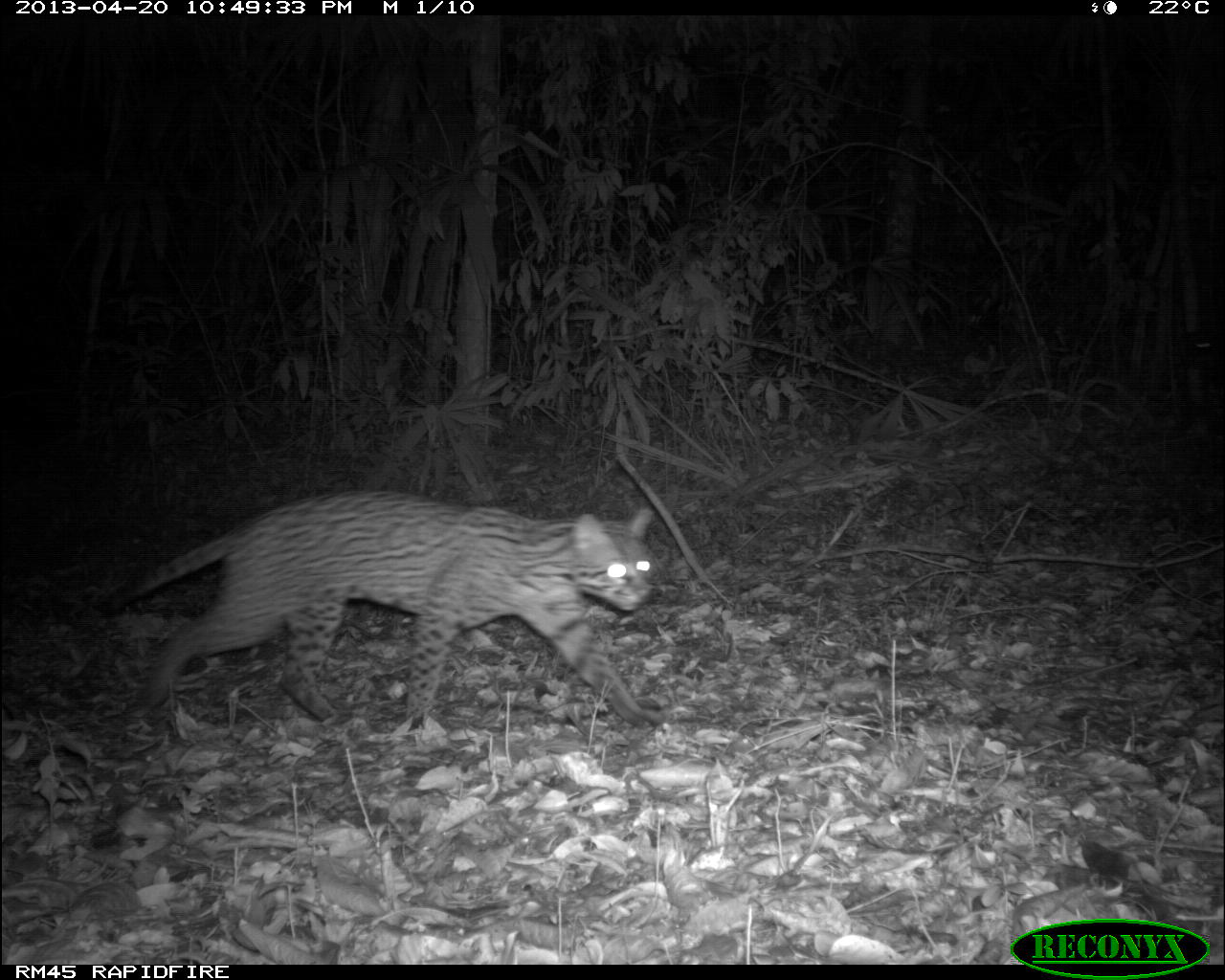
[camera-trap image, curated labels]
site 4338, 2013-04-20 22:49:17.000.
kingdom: Animalia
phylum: Chordata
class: Mammalia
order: Carnivora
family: Felidae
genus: Leopardus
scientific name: Leopardus pardalis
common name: ocelot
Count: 1.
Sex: male.